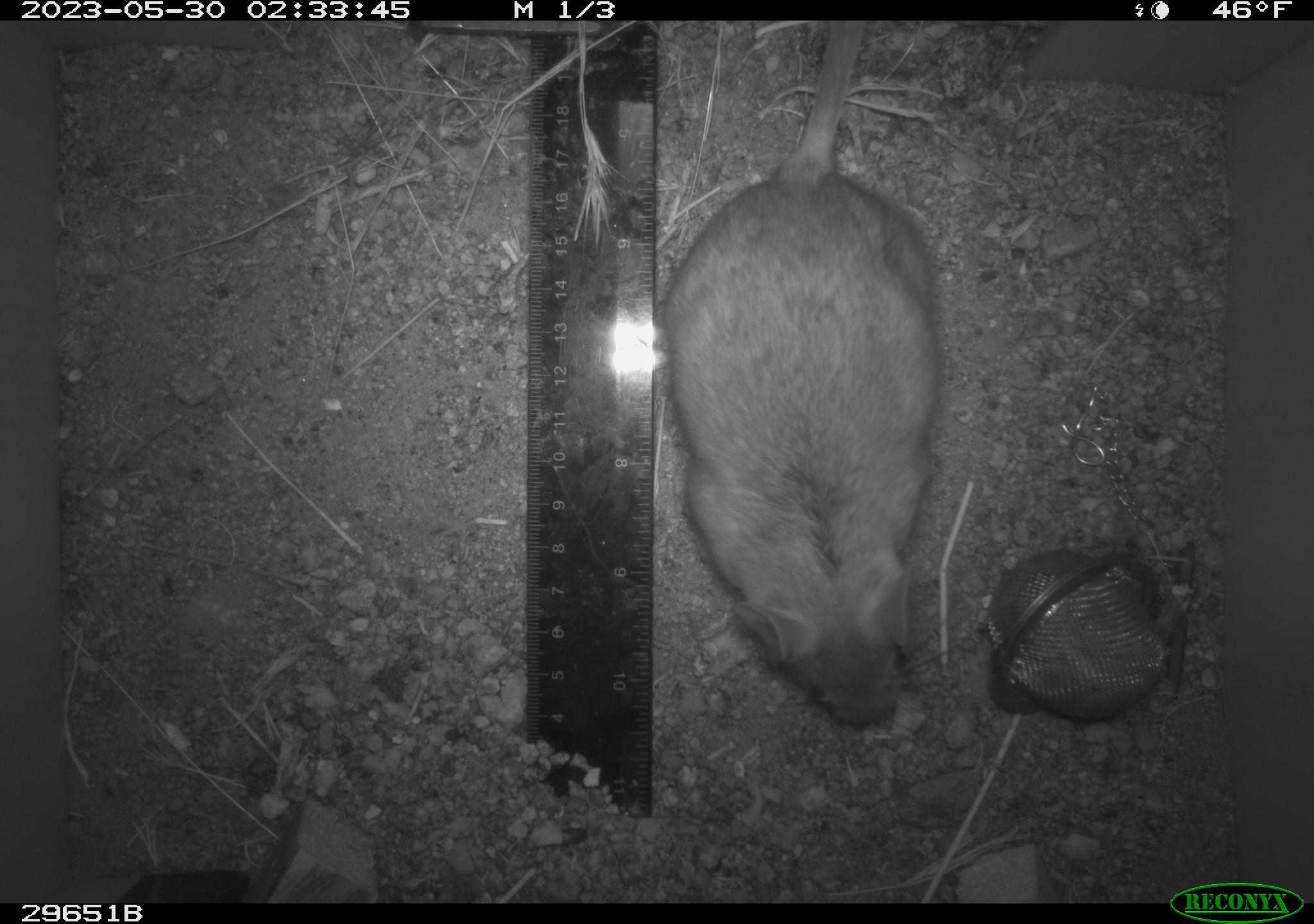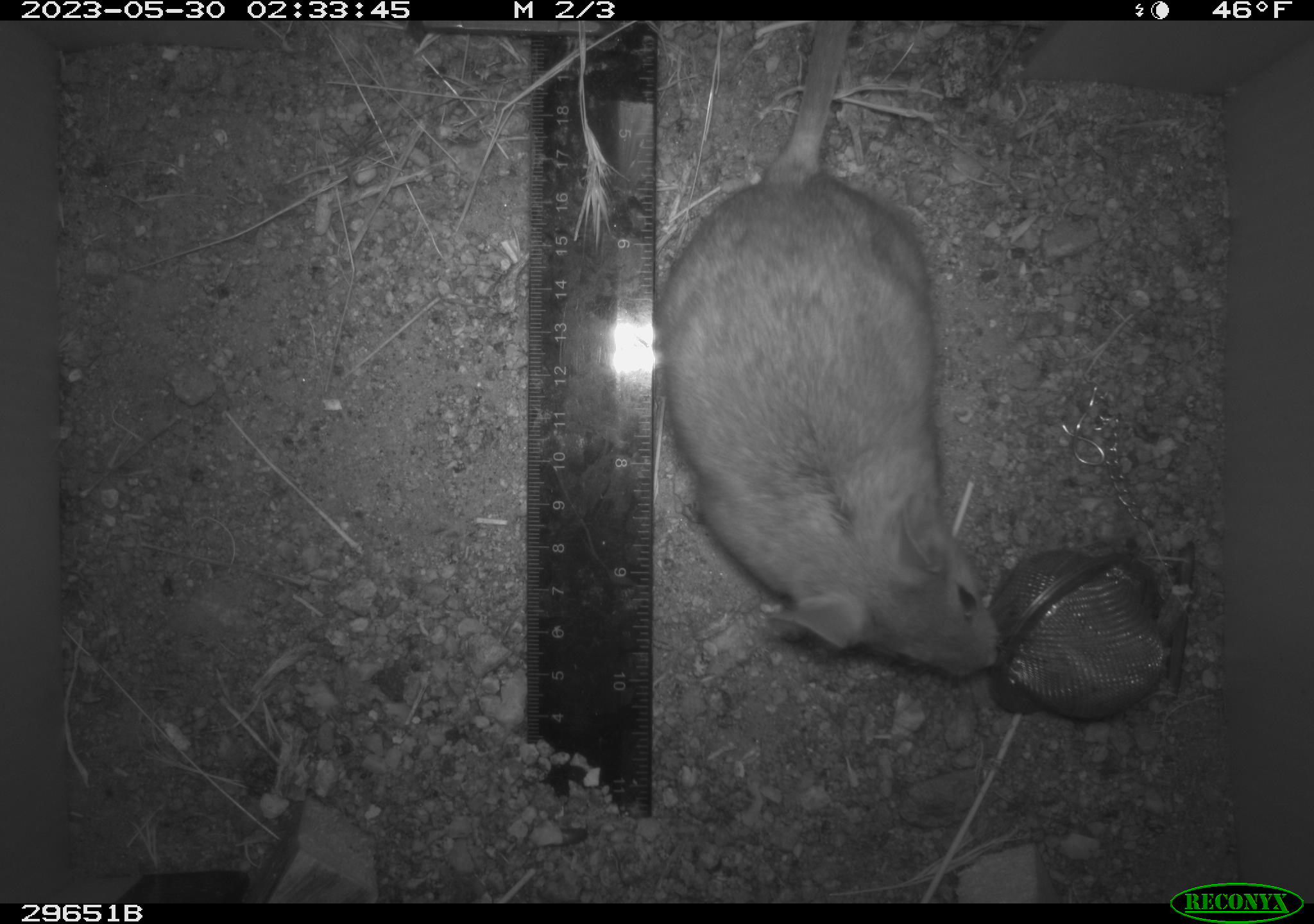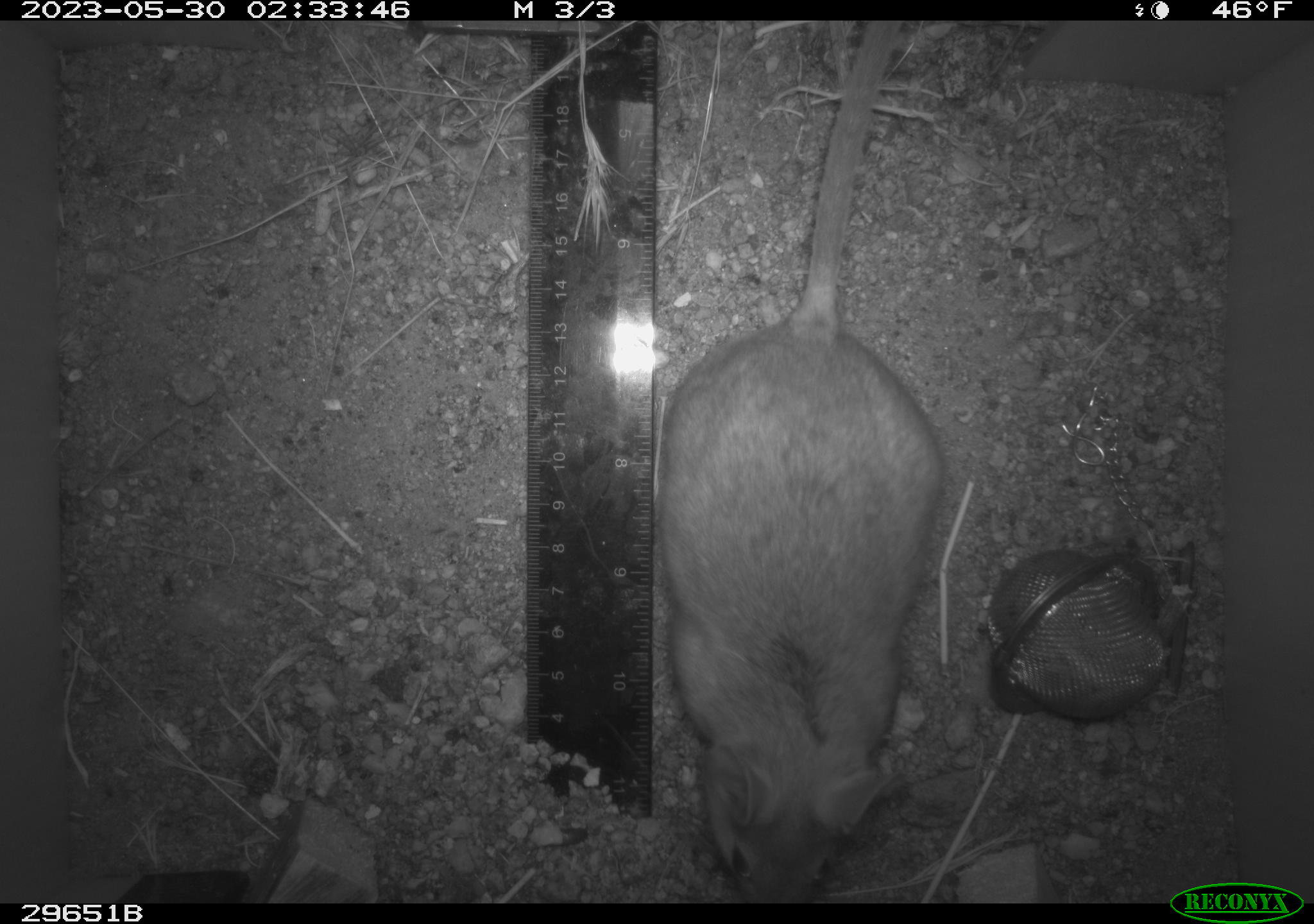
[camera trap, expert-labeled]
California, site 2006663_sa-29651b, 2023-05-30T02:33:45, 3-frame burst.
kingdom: Animalia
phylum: Chordata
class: Mammalia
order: Rodentia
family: Cricetidae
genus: Neotoma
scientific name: Neotoma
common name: pack rat or woodrat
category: neotoma species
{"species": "neotoma species (pack rat or woodrat) (Neotoma)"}